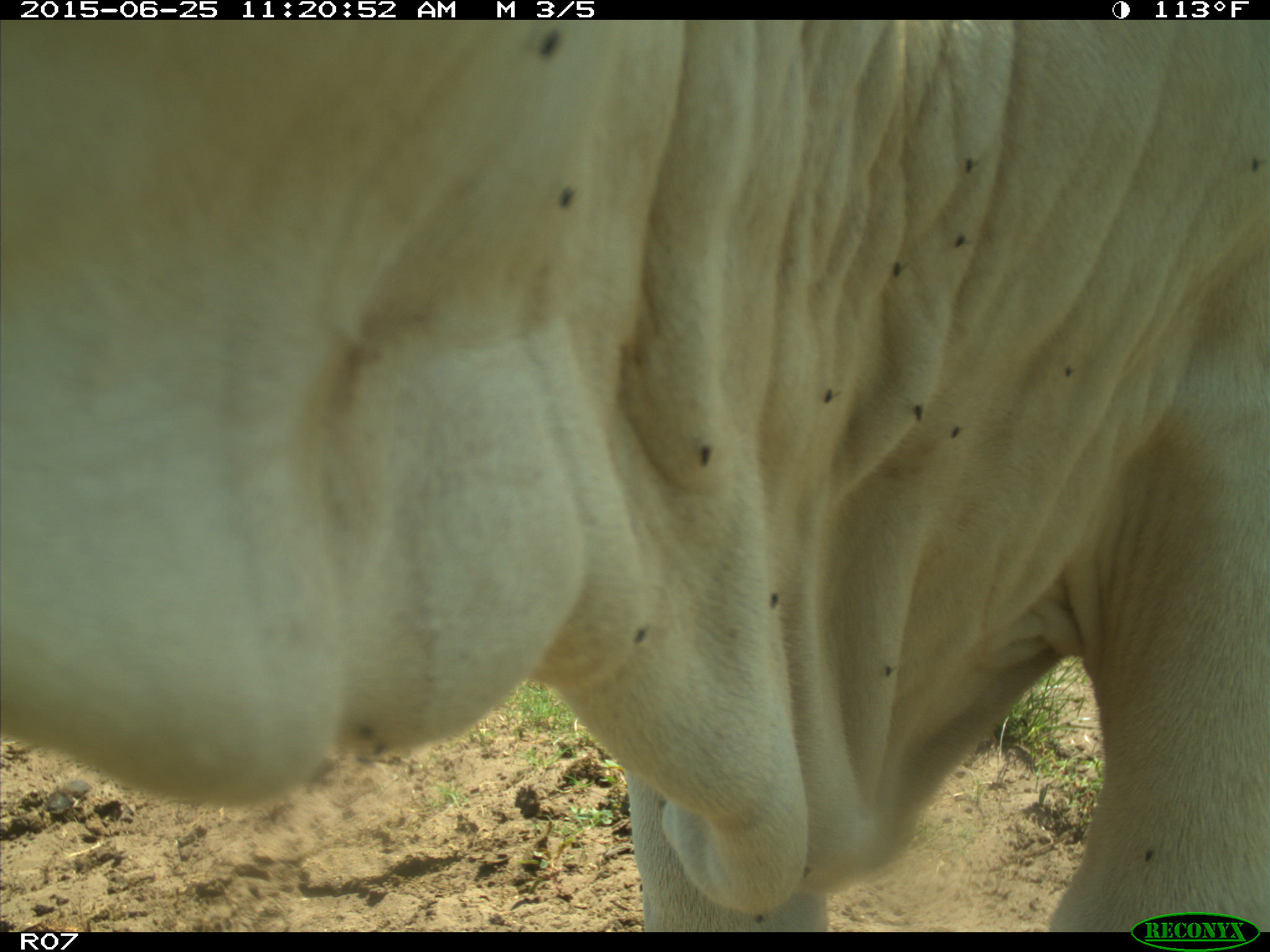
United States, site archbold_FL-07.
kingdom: Animalia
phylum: Chordata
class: Mammalia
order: Artiodactyla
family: Bovidae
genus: Bos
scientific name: Bos taurus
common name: domestic cow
Bos taurus (domestic cow).